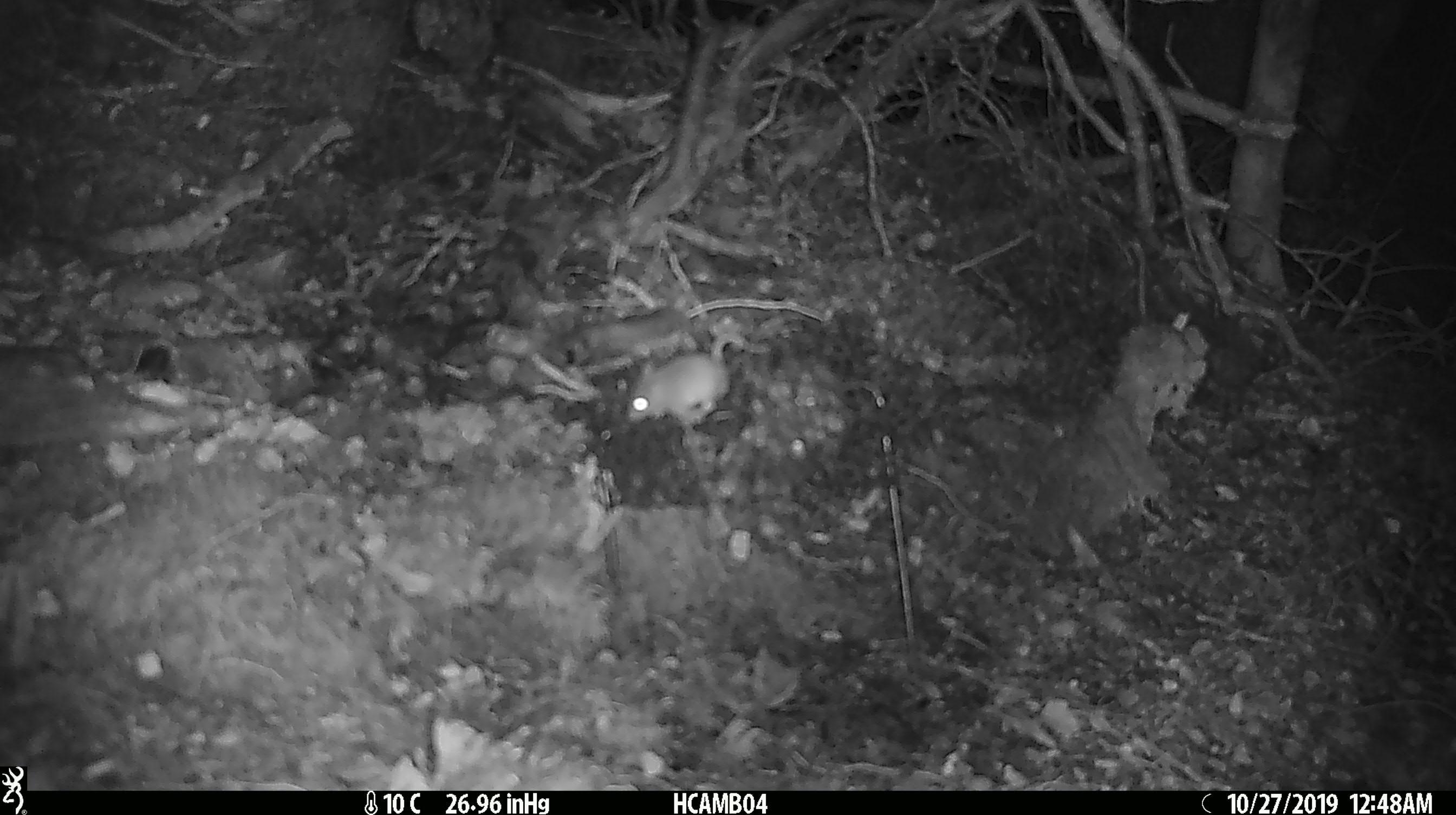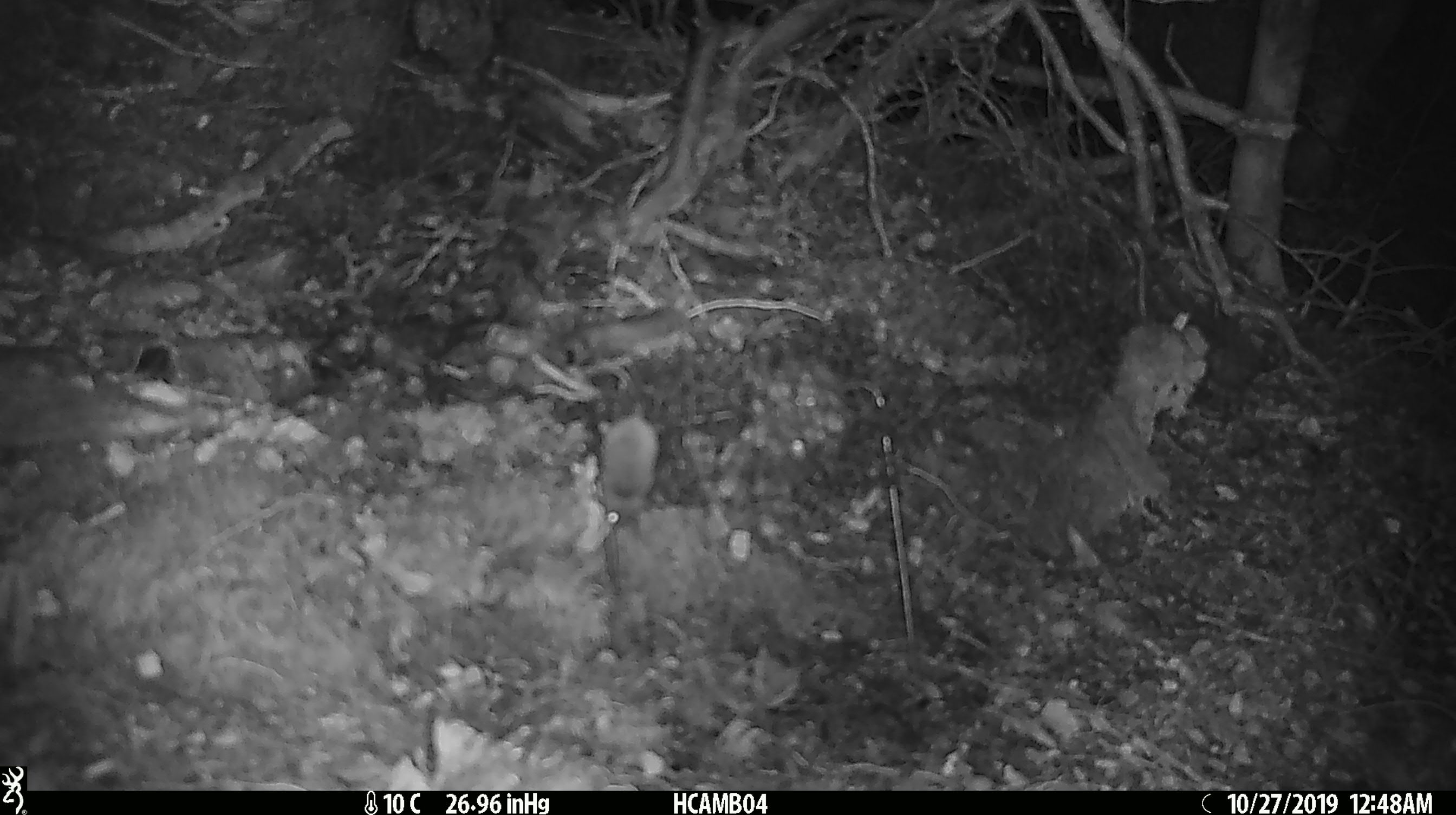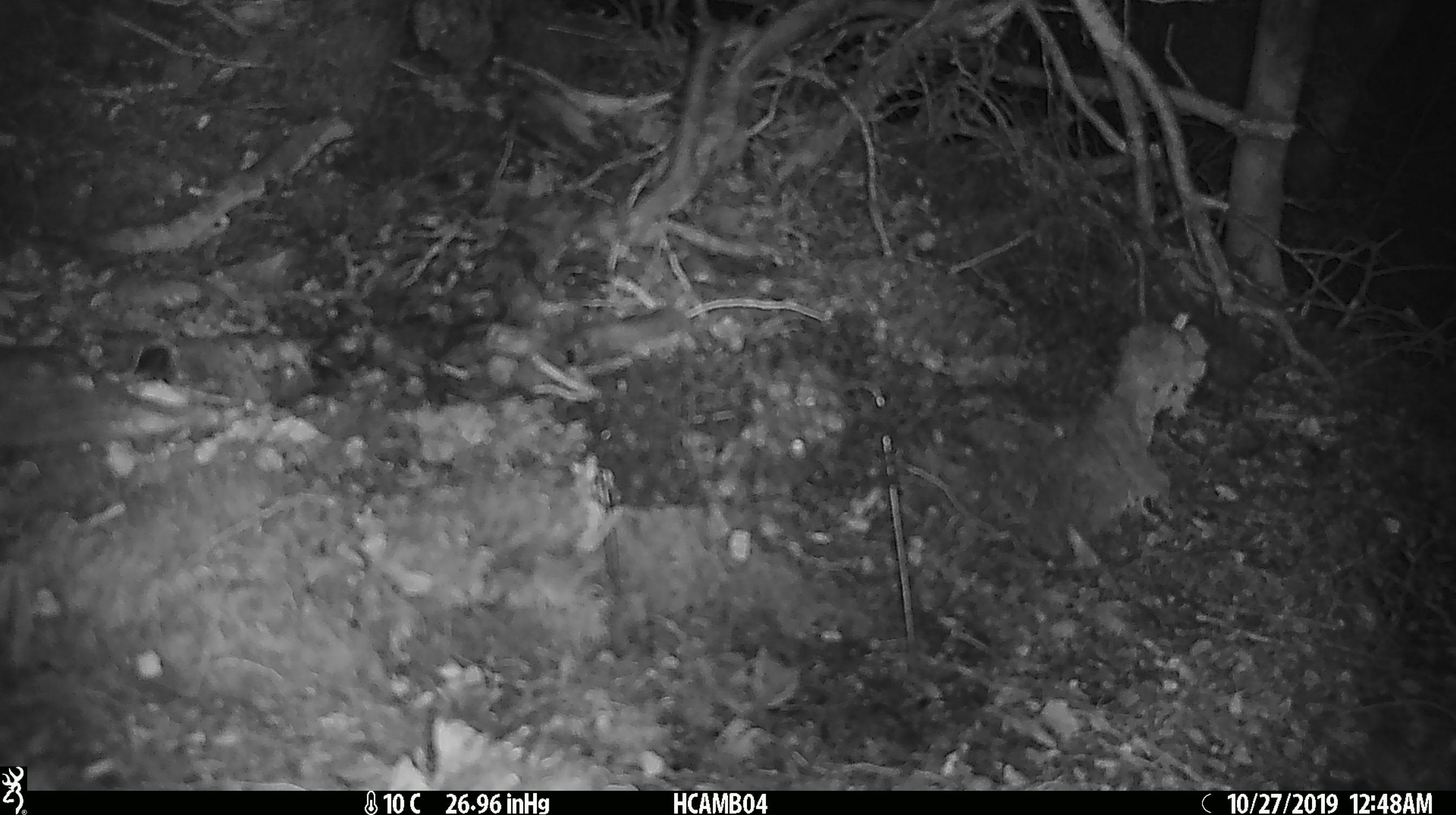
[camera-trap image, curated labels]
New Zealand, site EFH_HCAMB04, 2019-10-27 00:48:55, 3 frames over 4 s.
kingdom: Animalia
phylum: Chordata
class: Mammalia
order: Rodentia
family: Muridae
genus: Mus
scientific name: Mus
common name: mouse